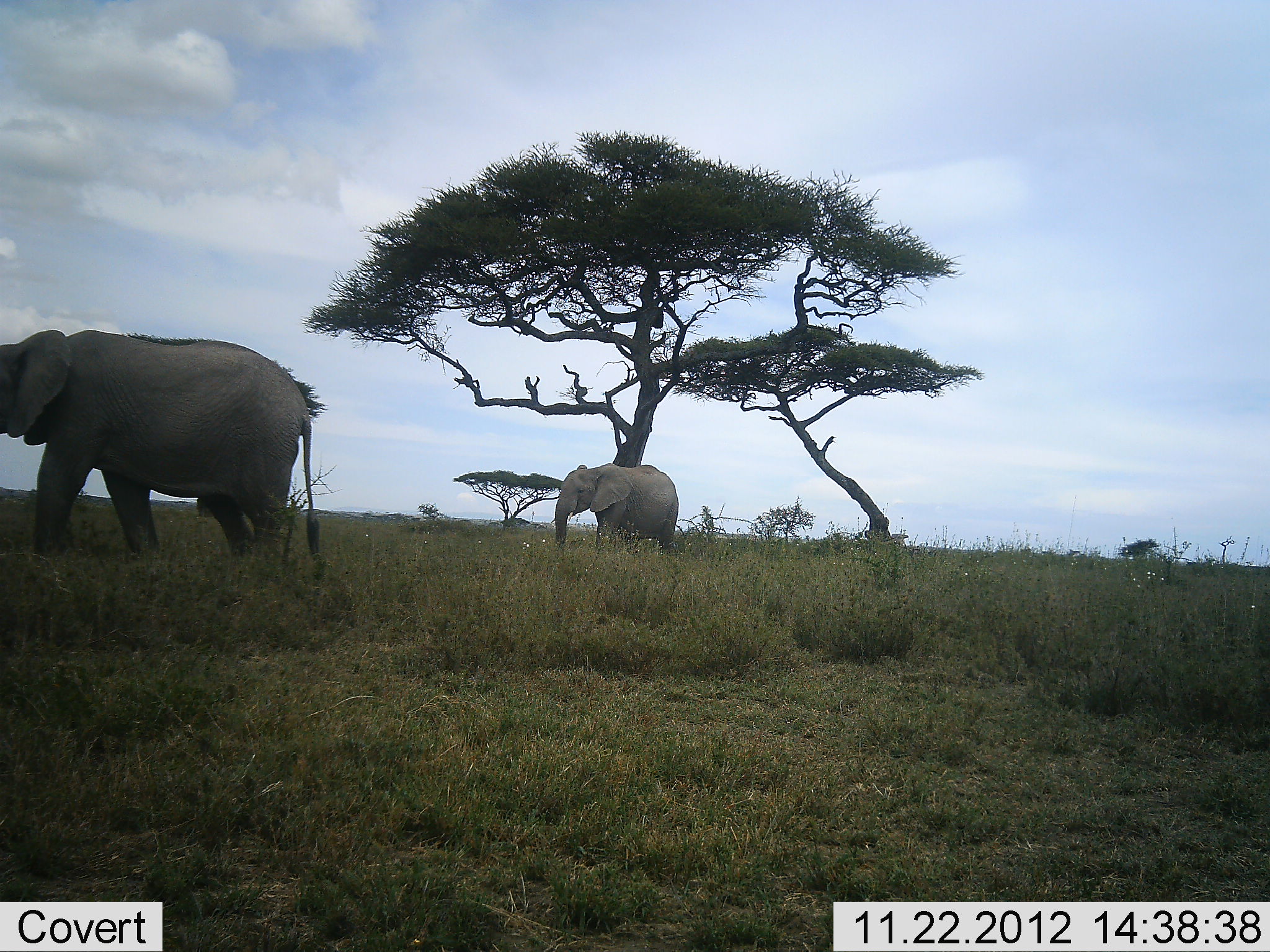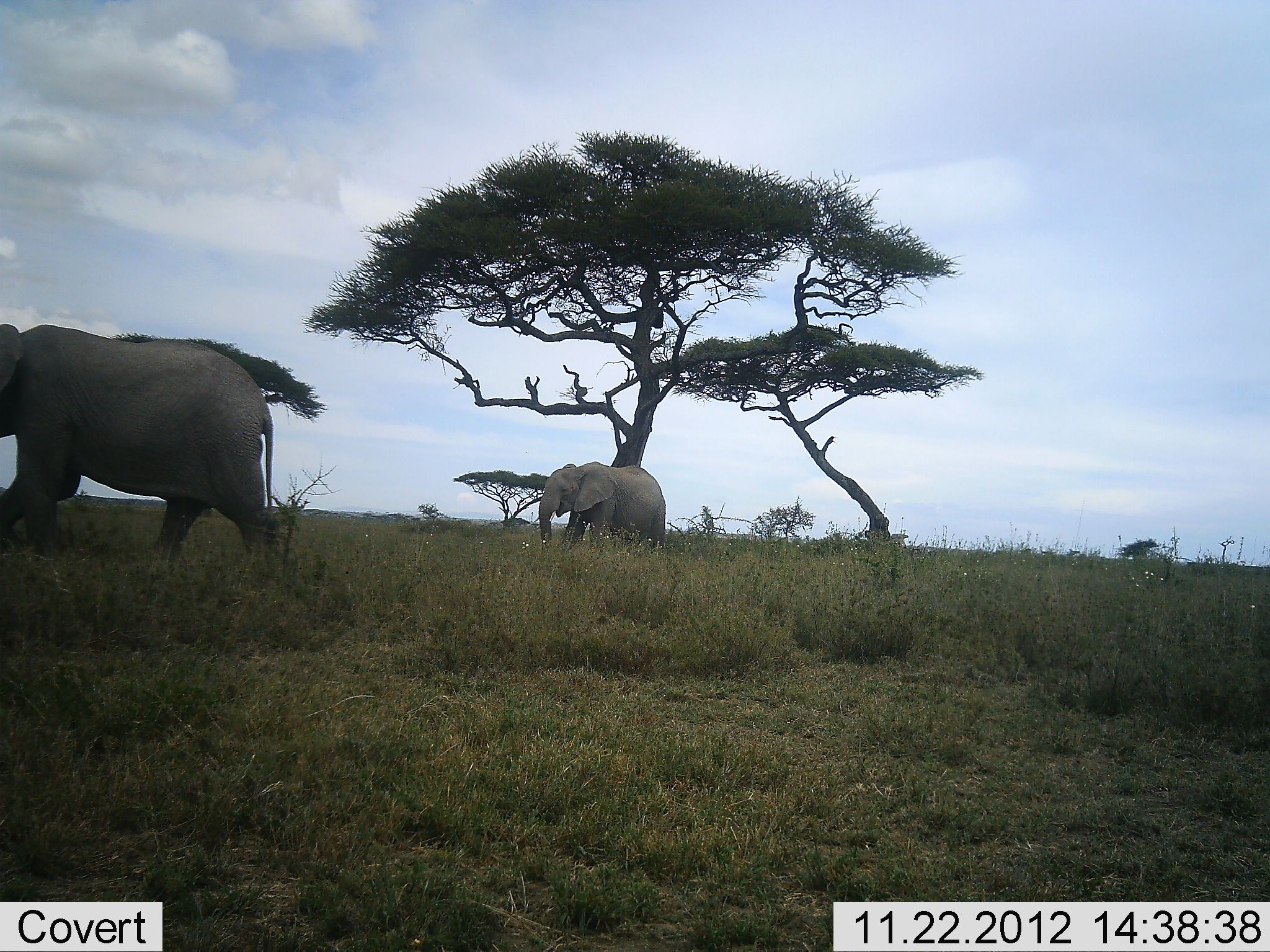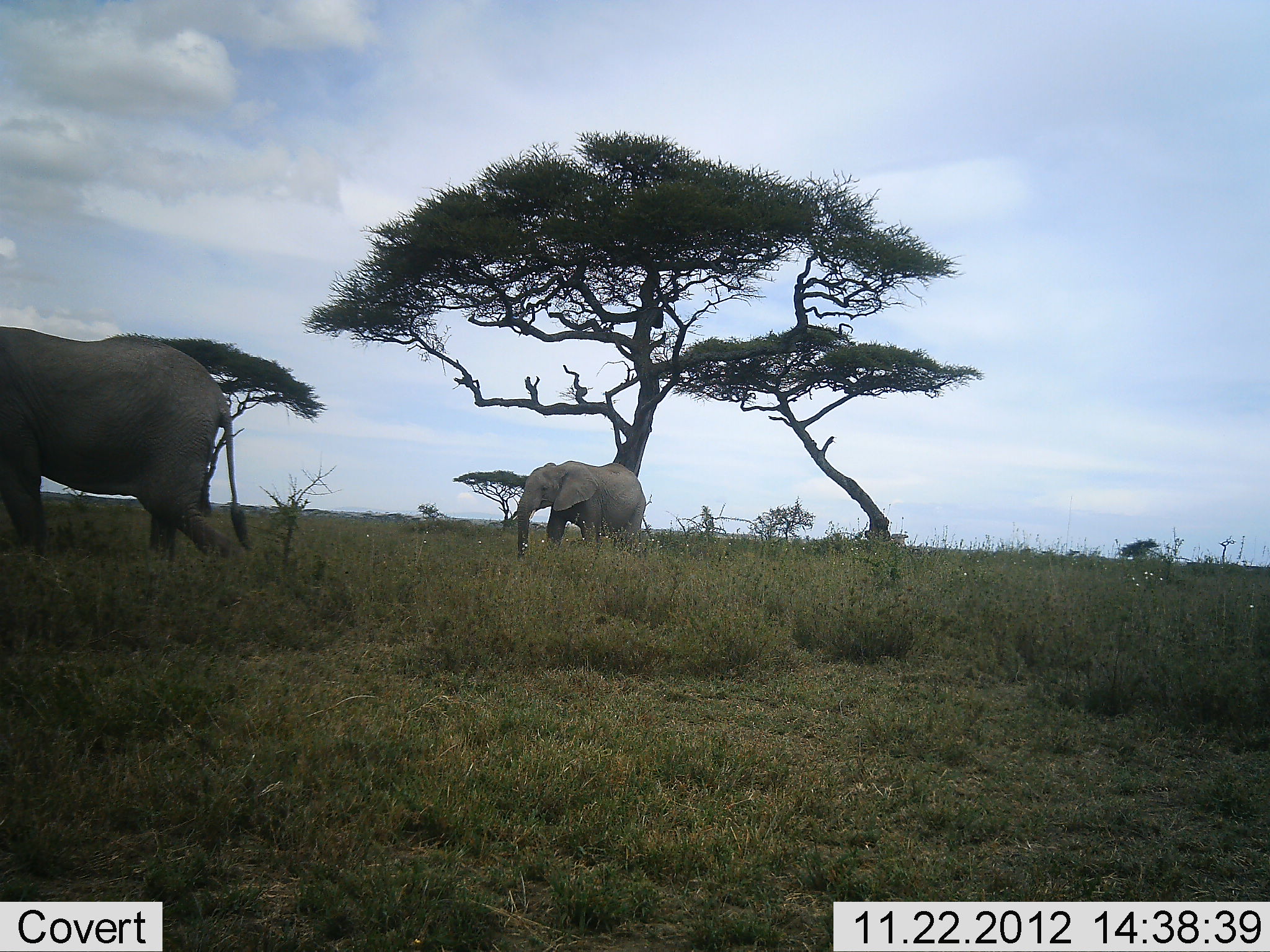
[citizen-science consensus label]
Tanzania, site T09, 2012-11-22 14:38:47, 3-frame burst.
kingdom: Animalia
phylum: Chordata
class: Mammalia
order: Proboscidea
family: Elephantidae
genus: Loxodonta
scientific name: Loxodonta africana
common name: african bush elephant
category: elephant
Elephant (african bush elephant) (Loxodonta africana), count 2. Behavior (volunteer vote fractions): standing 0%, resting 0%, moving 100%, interacting 0%. Young present (vote fraction): 20%. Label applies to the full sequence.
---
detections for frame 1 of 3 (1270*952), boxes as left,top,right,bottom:
animal: 1,329,320,562; 551,463,679,553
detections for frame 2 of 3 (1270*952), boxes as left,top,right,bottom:
animal: 0,324,281,560; 538,461,667,553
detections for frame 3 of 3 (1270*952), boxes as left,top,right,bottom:
animal: 0,326,253,556; 516,461,646,562